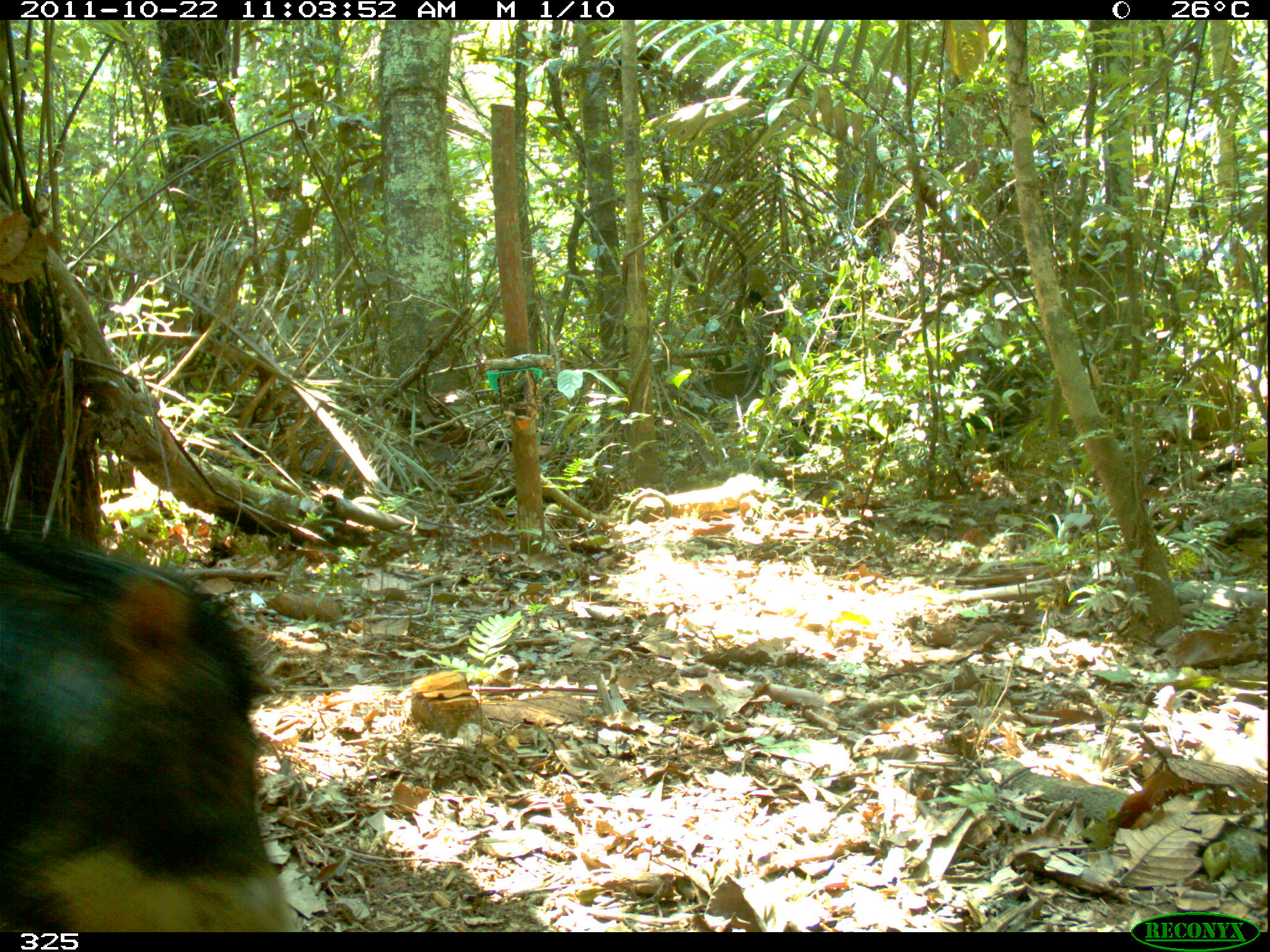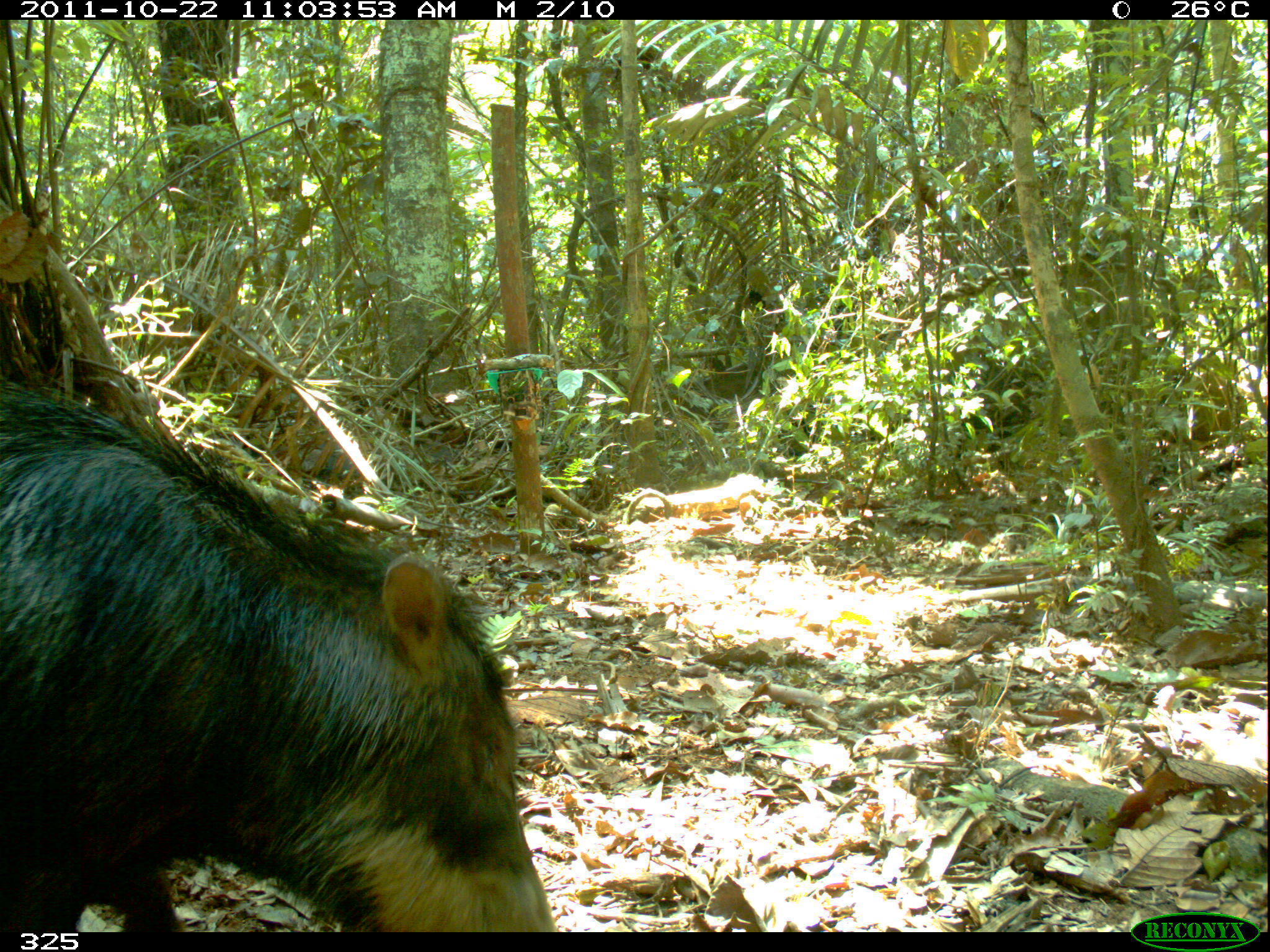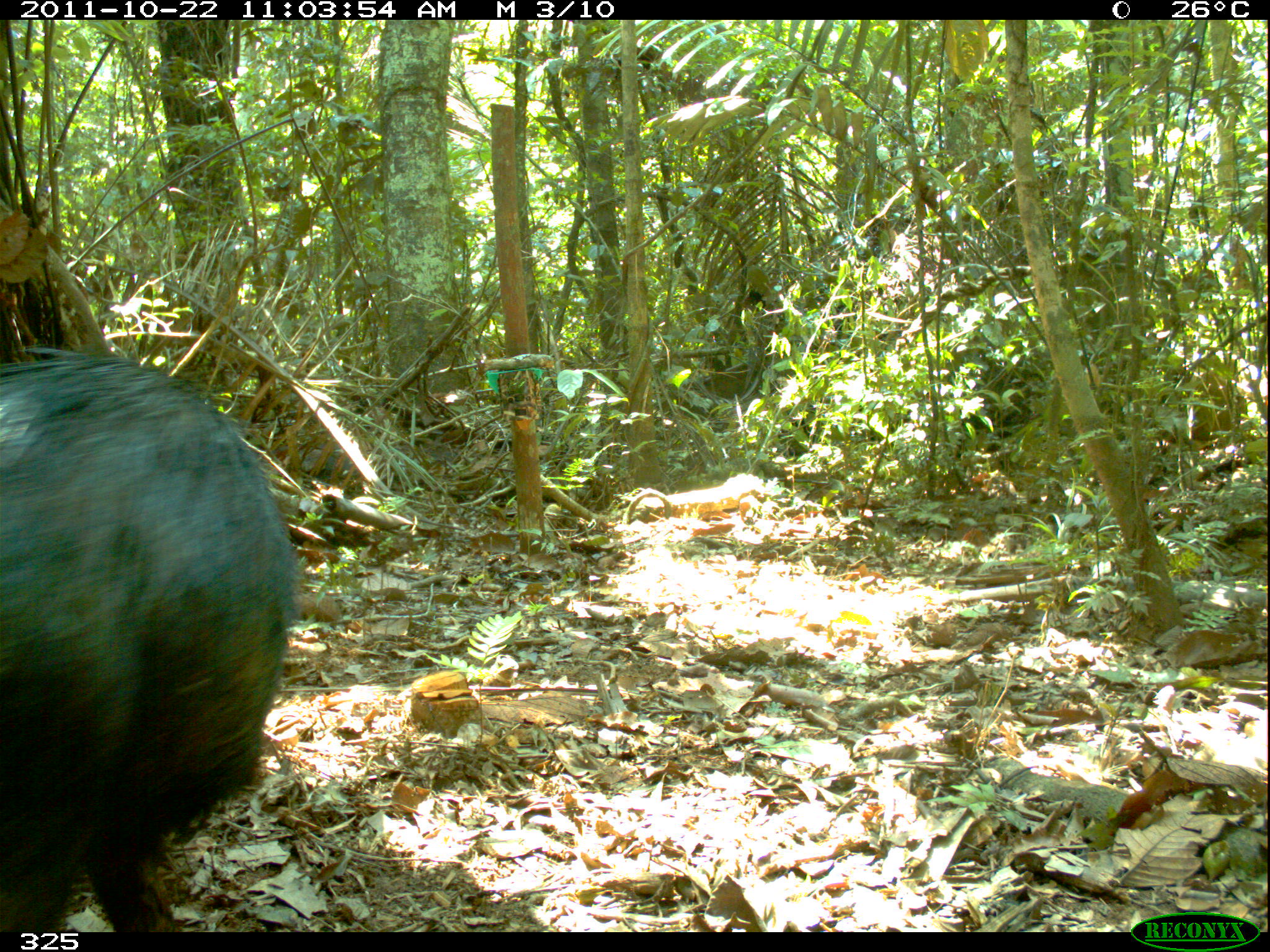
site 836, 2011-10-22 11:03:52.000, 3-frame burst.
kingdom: Animalia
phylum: Chordata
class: Mammalia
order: Artiodactyla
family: Tayassuidae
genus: Tayassu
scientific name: Tayassu pecari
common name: white-lipped peccary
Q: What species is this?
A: Tayassu pecari (white-lipped peccary).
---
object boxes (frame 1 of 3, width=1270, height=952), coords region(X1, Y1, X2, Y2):
tayassu pecari: region(2, 523, 295, 931)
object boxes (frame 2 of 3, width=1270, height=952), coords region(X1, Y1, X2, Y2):
tayassu pecari: region(0, 370, 558, 930)